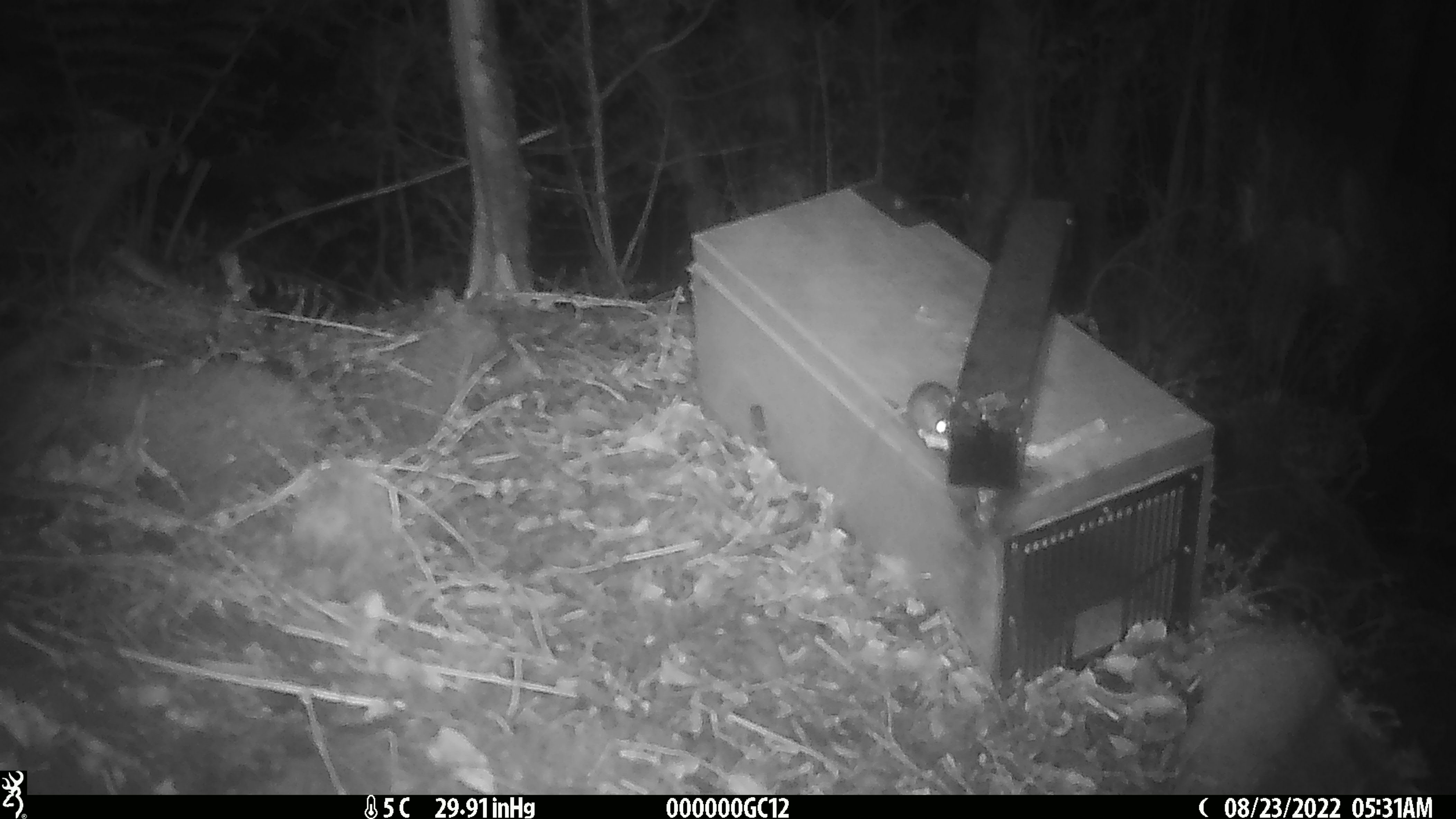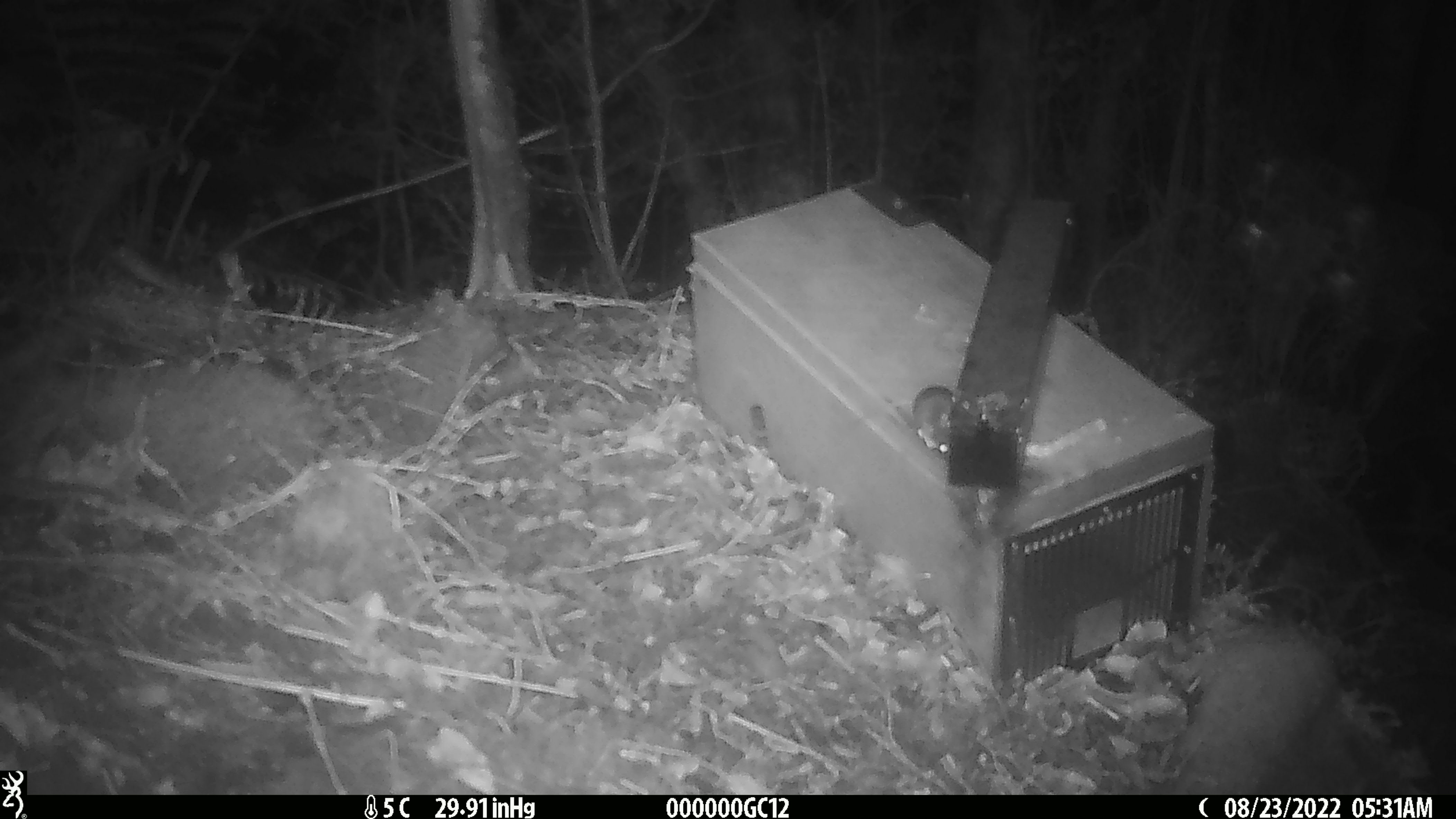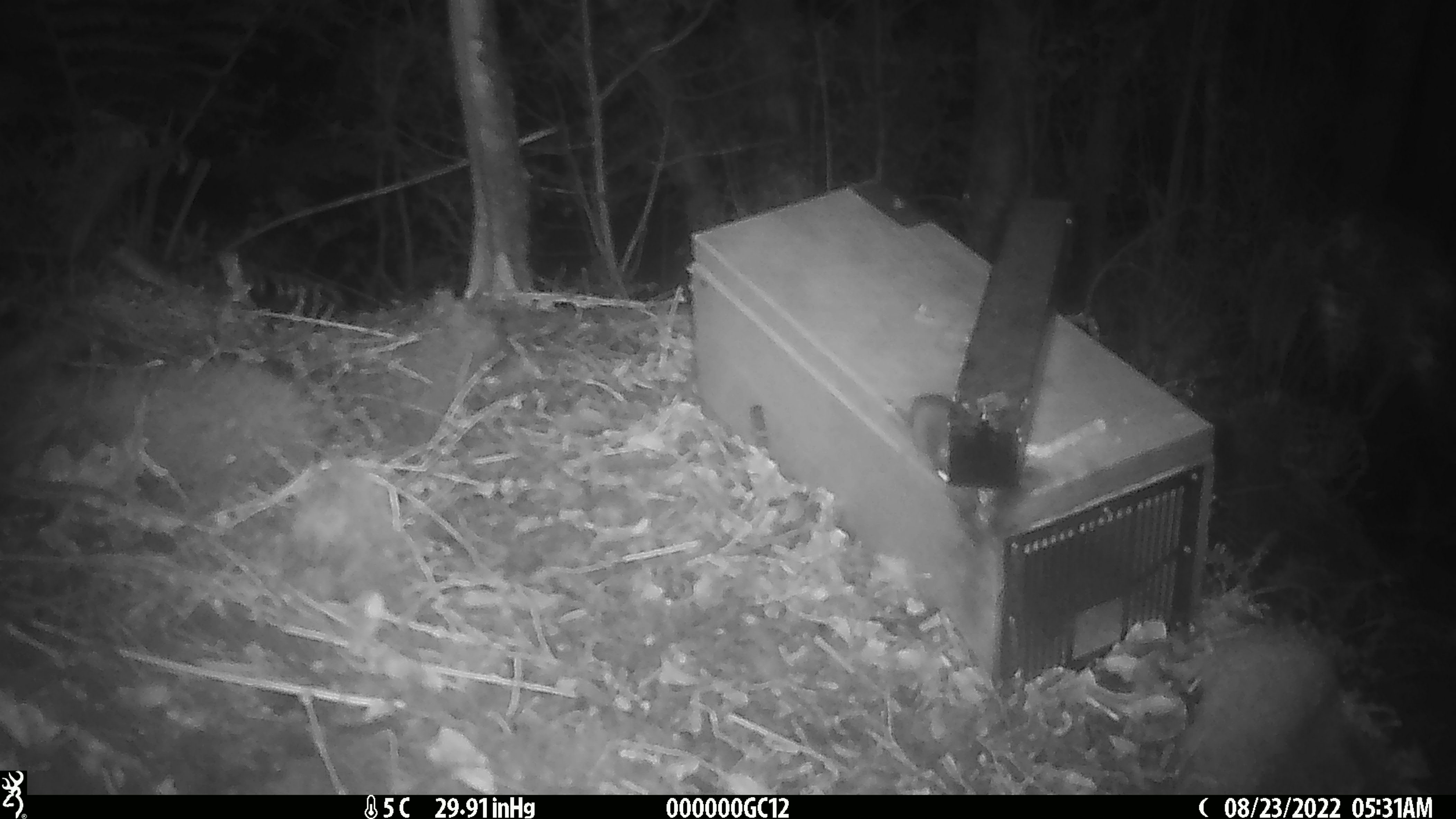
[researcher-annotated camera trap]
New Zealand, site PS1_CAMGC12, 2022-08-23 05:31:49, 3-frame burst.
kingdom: Animalia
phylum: Chordata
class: Mammalia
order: Rodentia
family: Muridae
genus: Mus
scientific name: Mus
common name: mouse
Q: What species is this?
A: Mouse (Mus).